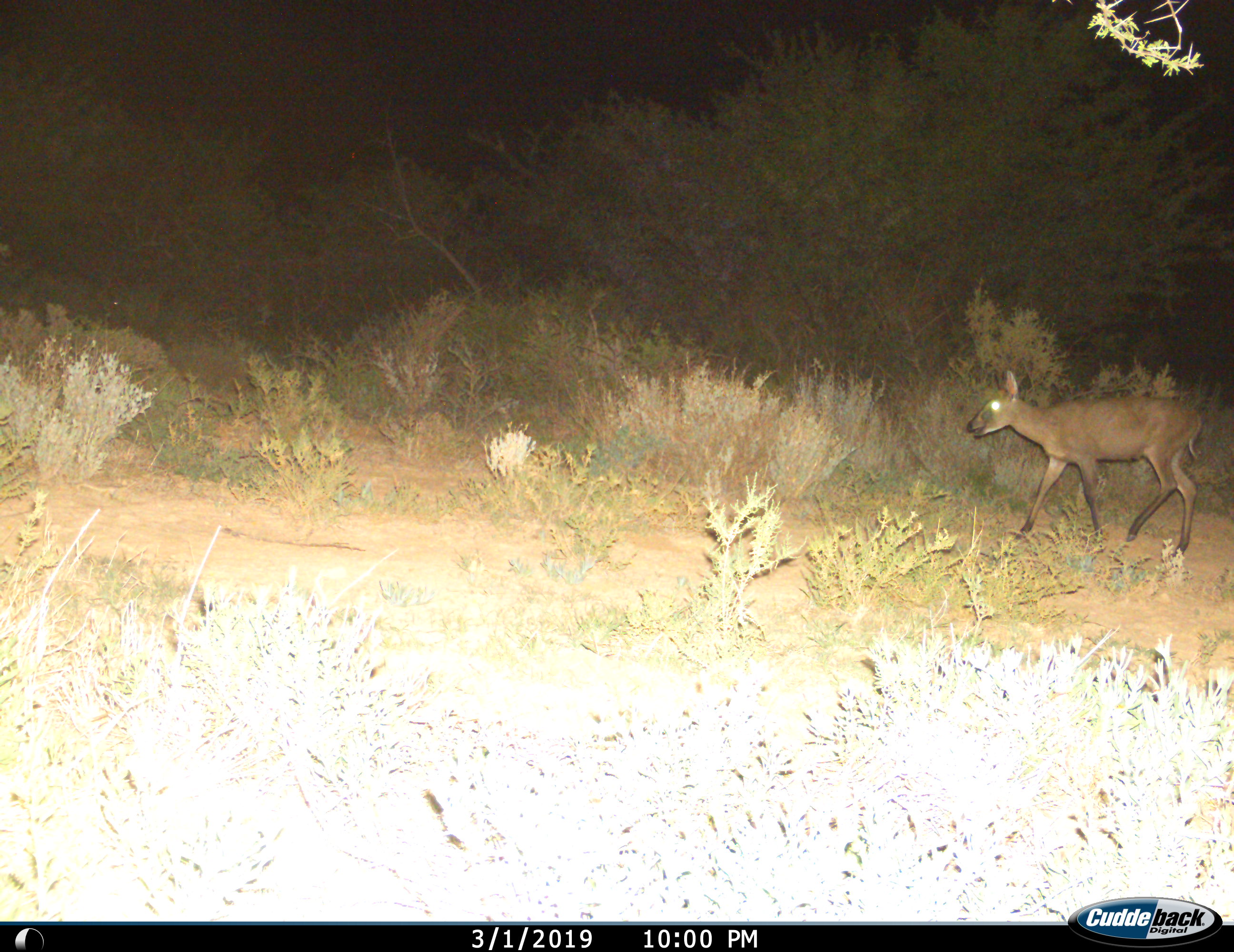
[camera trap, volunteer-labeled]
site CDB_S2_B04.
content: unidentified animal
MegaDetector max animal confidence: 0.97